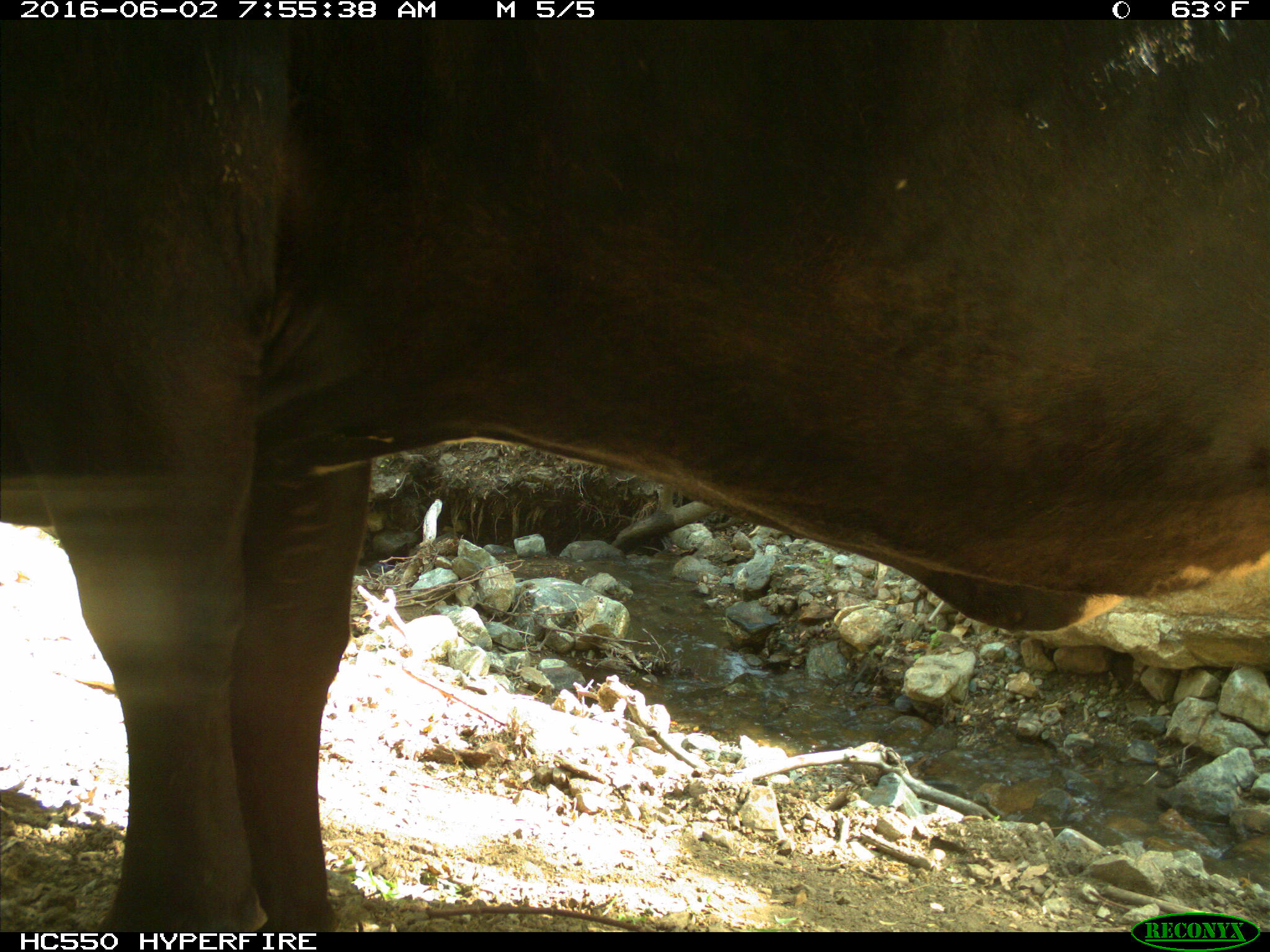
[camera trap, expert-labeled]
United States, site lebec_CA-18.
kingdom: Animalia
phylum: Chordata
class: Mammalia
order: Artiodactyla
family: Bovidae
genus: Bos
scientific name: Bos taurus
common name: domestic cow